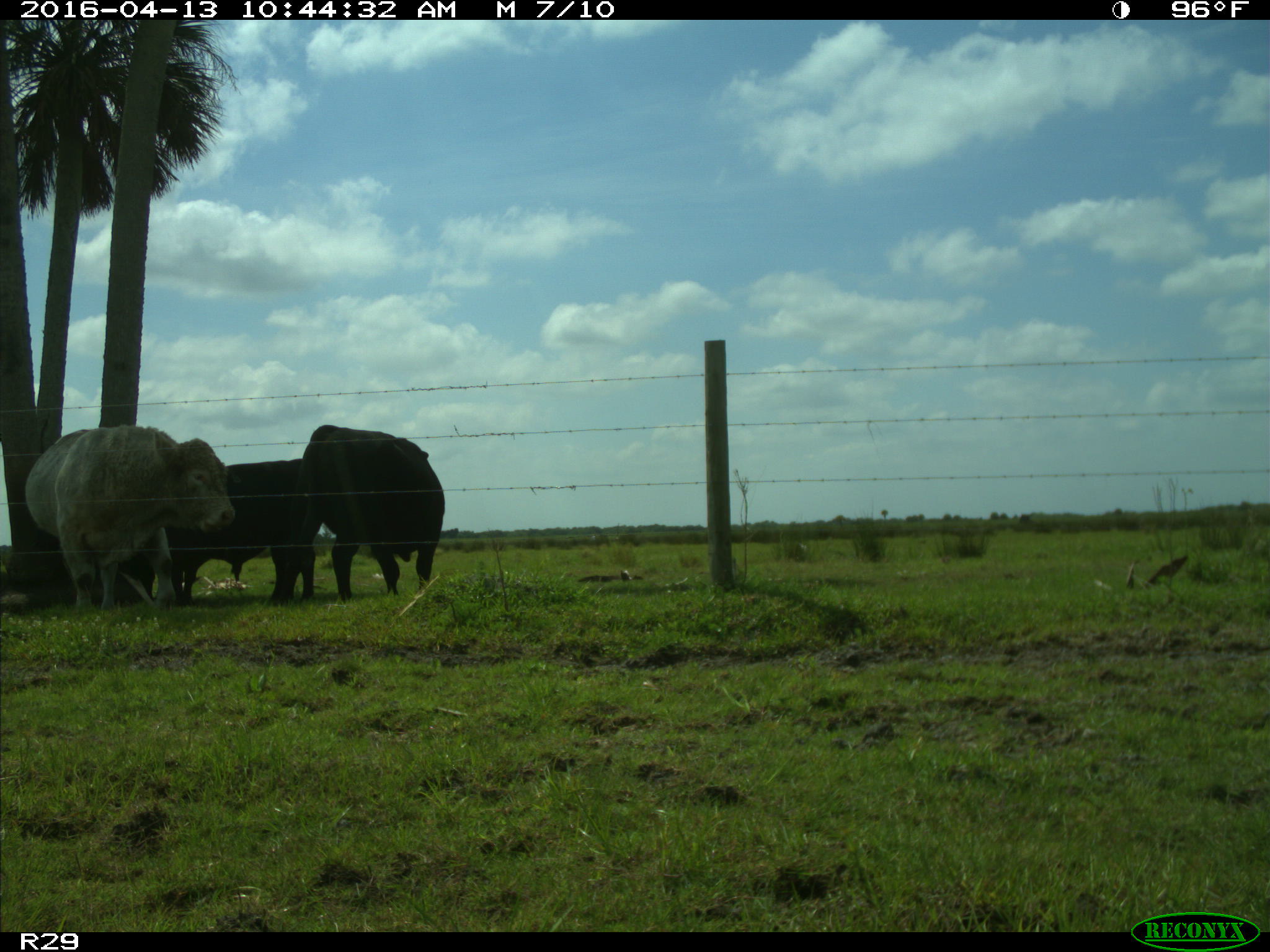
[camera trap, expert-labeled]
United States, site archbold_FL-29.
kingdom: Animalia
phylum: Chordata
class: Mammalia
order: Artiodactyla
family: Bovidae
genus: Bos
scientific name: Bos taurus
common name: domestic cow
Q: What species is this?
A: Bos taurus (domestic cow).